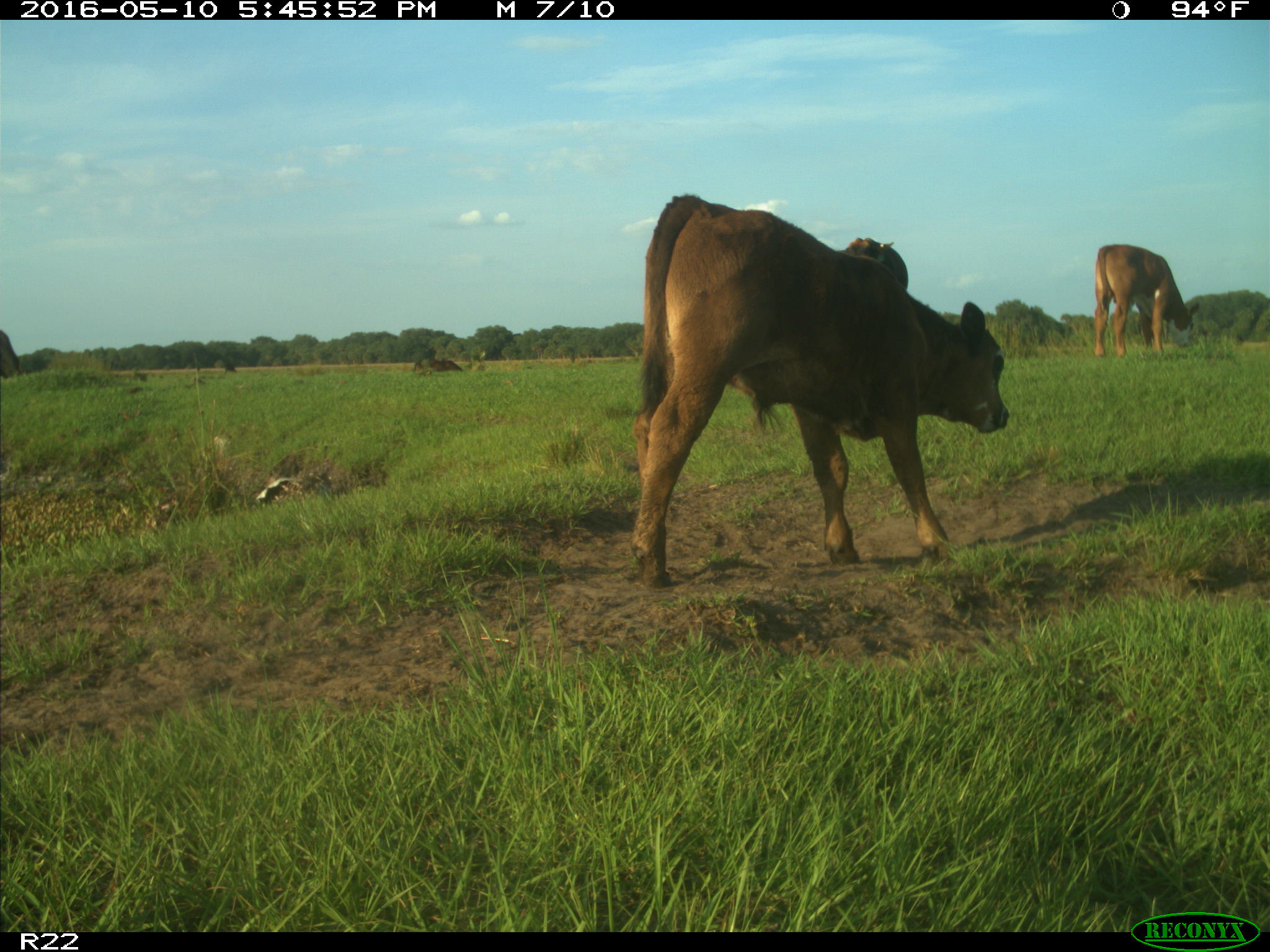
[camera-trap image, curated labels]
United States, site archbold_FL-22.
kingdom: Animalia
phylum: Chordata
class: Mammalia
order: Artiodactyla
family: Bovidae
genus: Bos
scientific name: Bos taurus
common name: domestic cow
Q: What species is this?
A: Bos taurus (domestic cow).